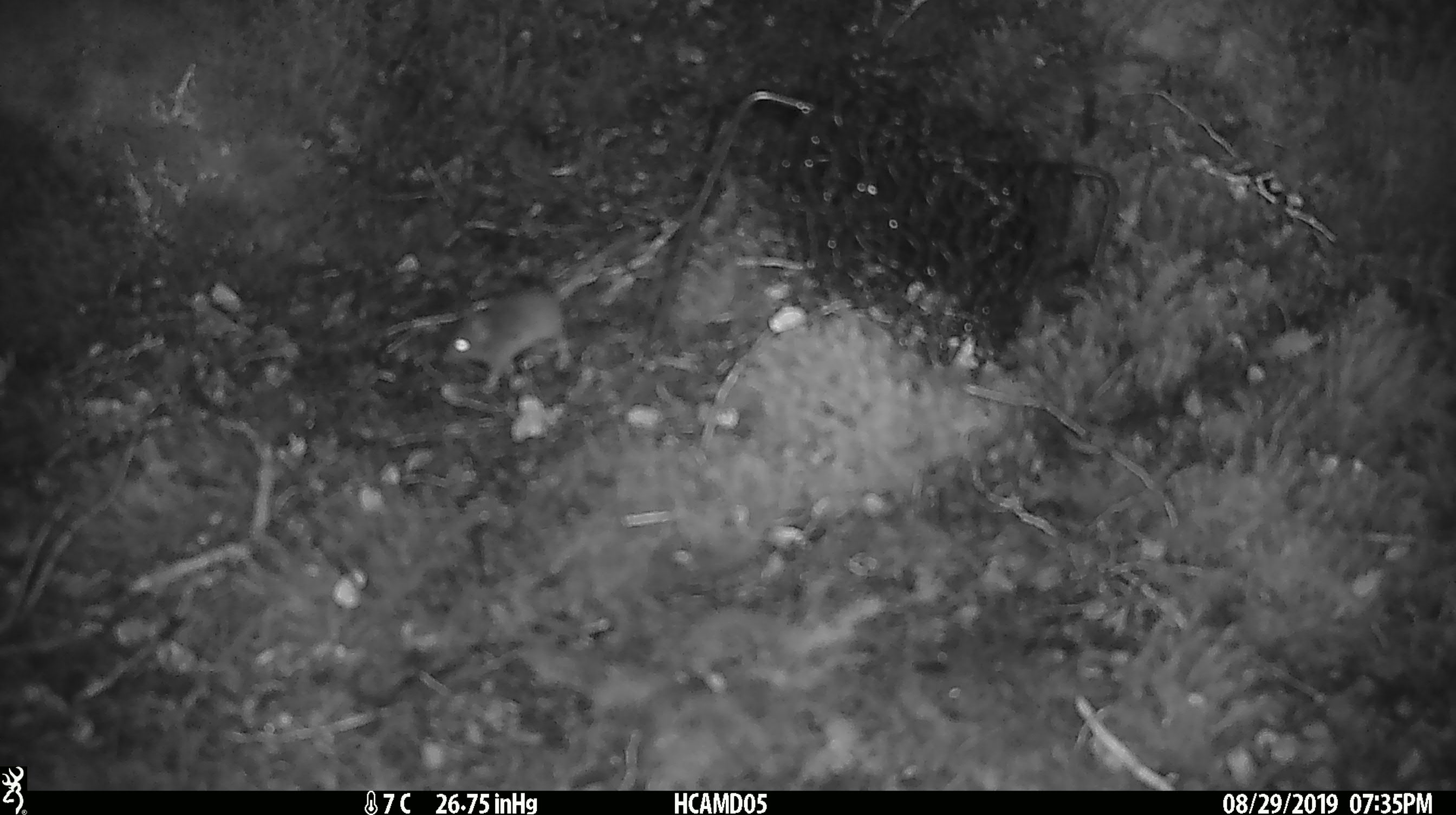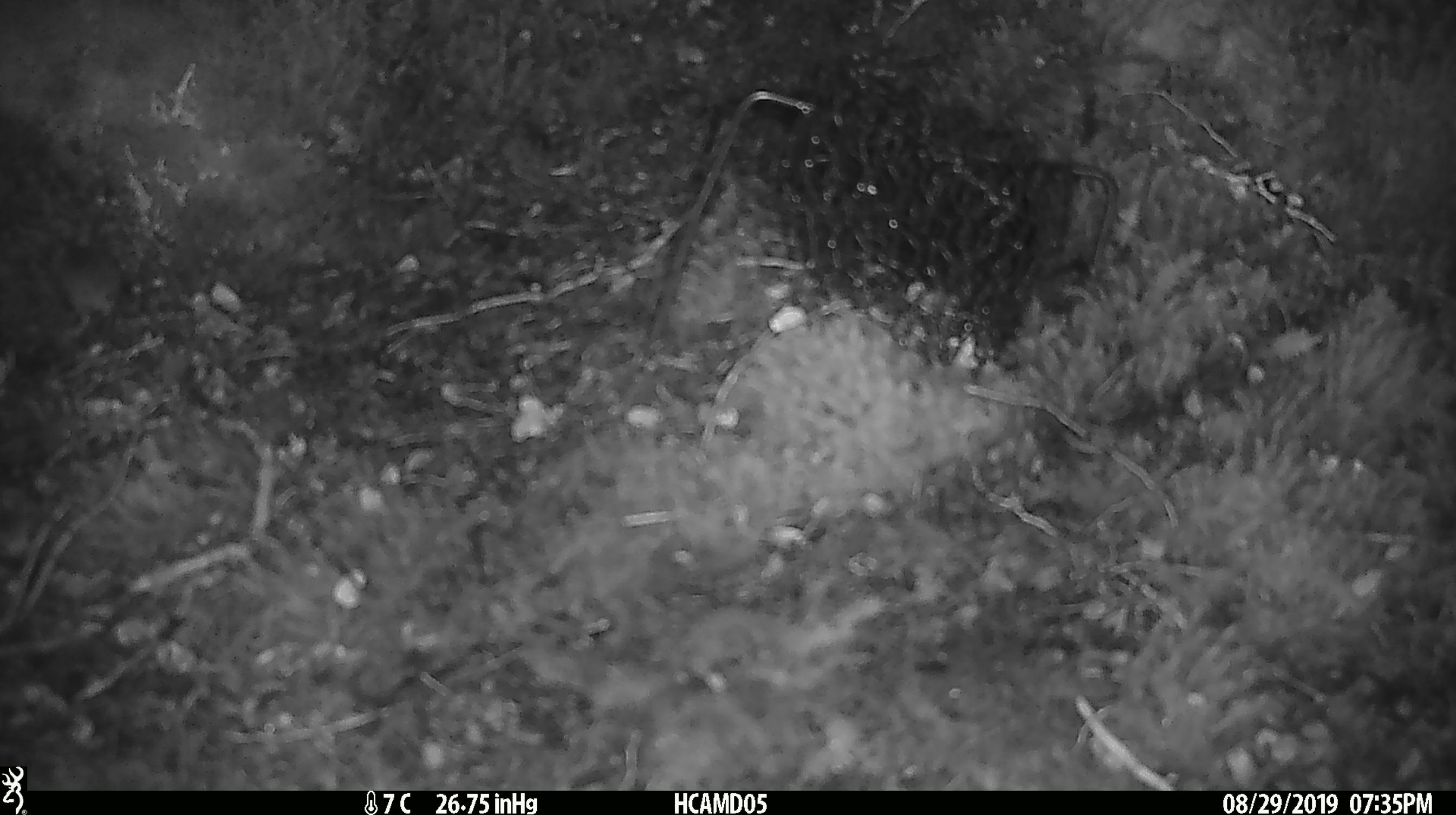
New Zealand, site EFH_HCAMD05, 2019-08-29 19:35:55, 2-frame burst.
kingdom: Animalia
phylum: Chordata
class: Mammalia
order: Rodentia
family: Muridae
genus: Mus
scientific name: Mus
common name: mouse